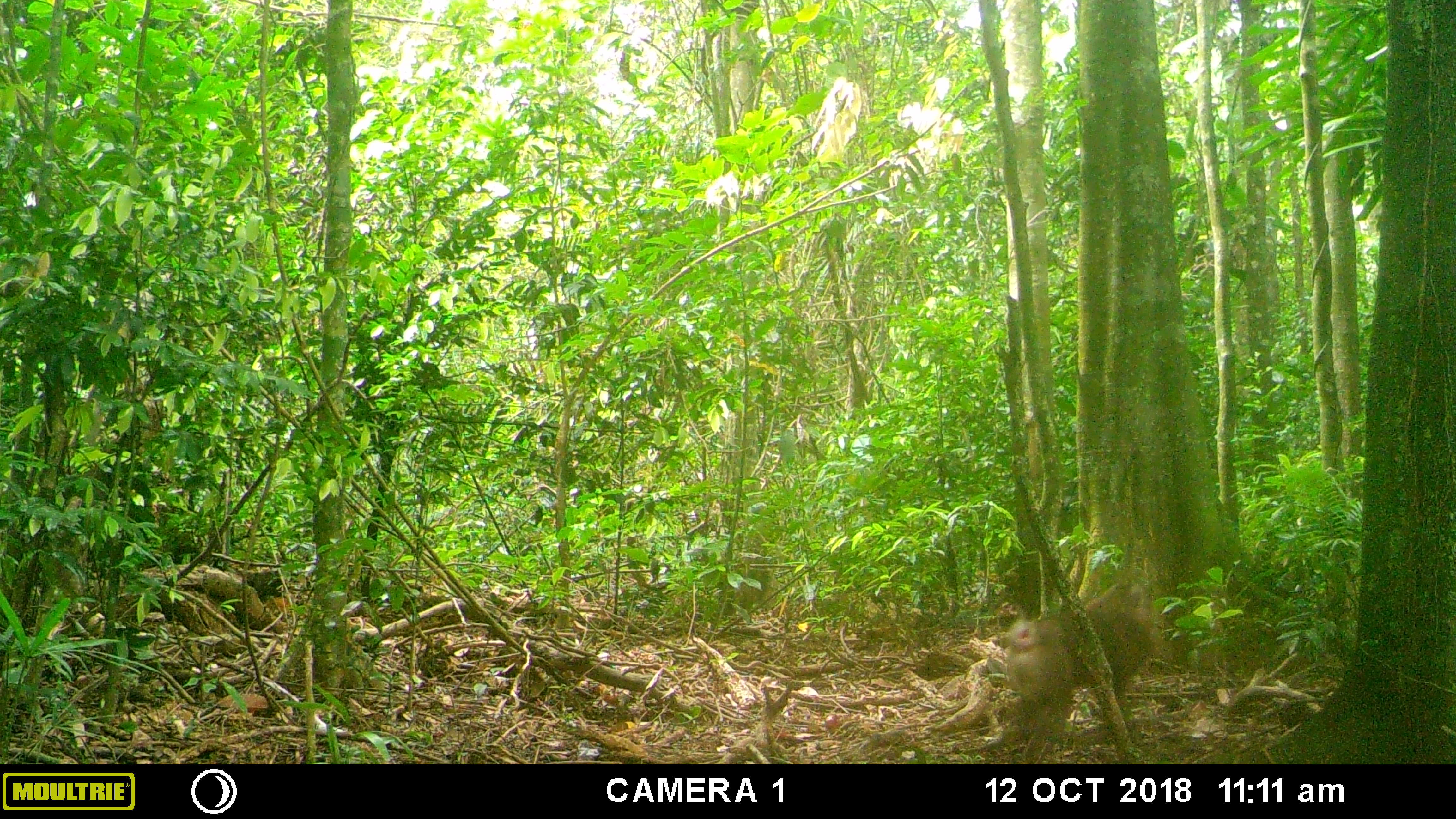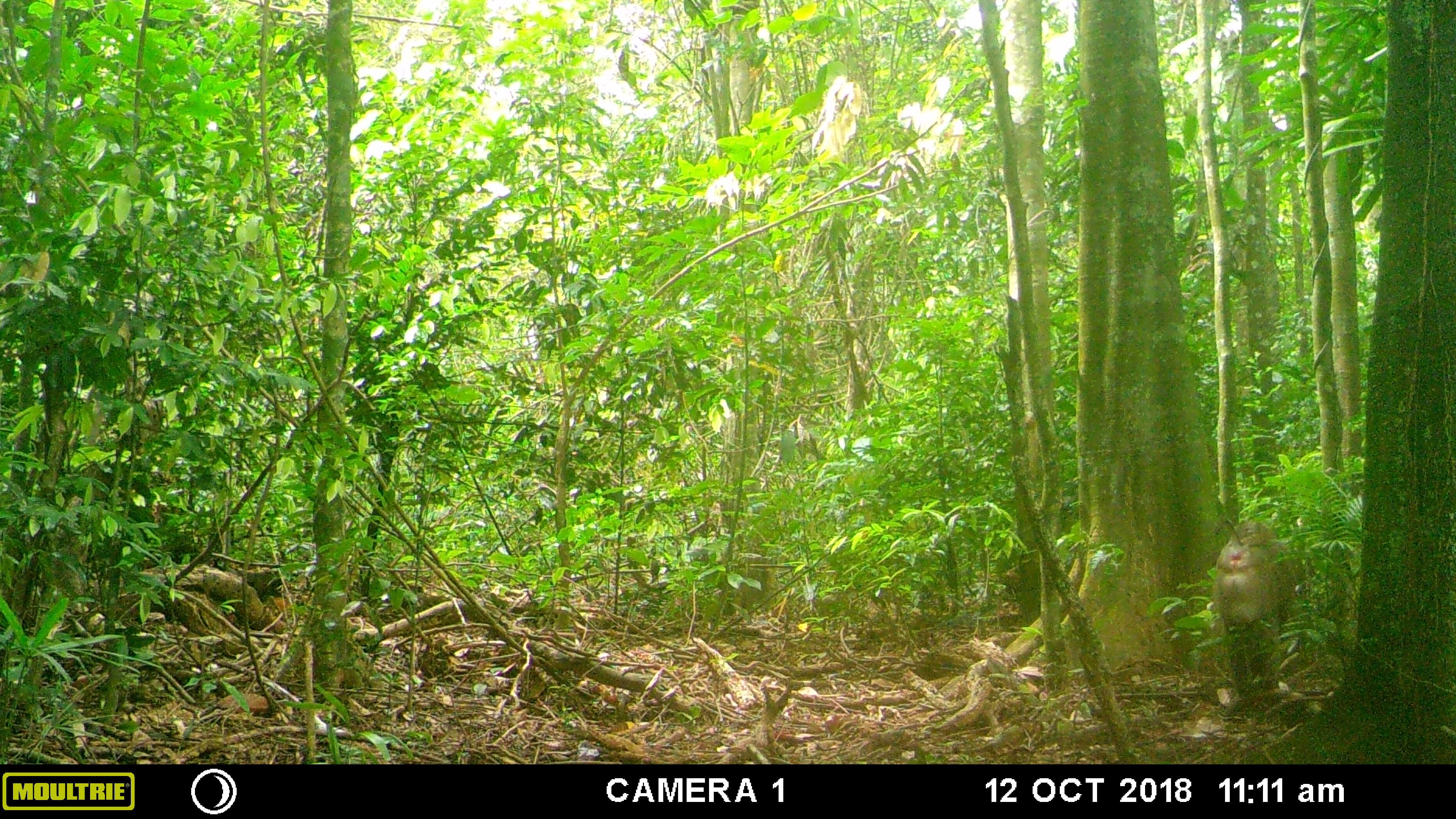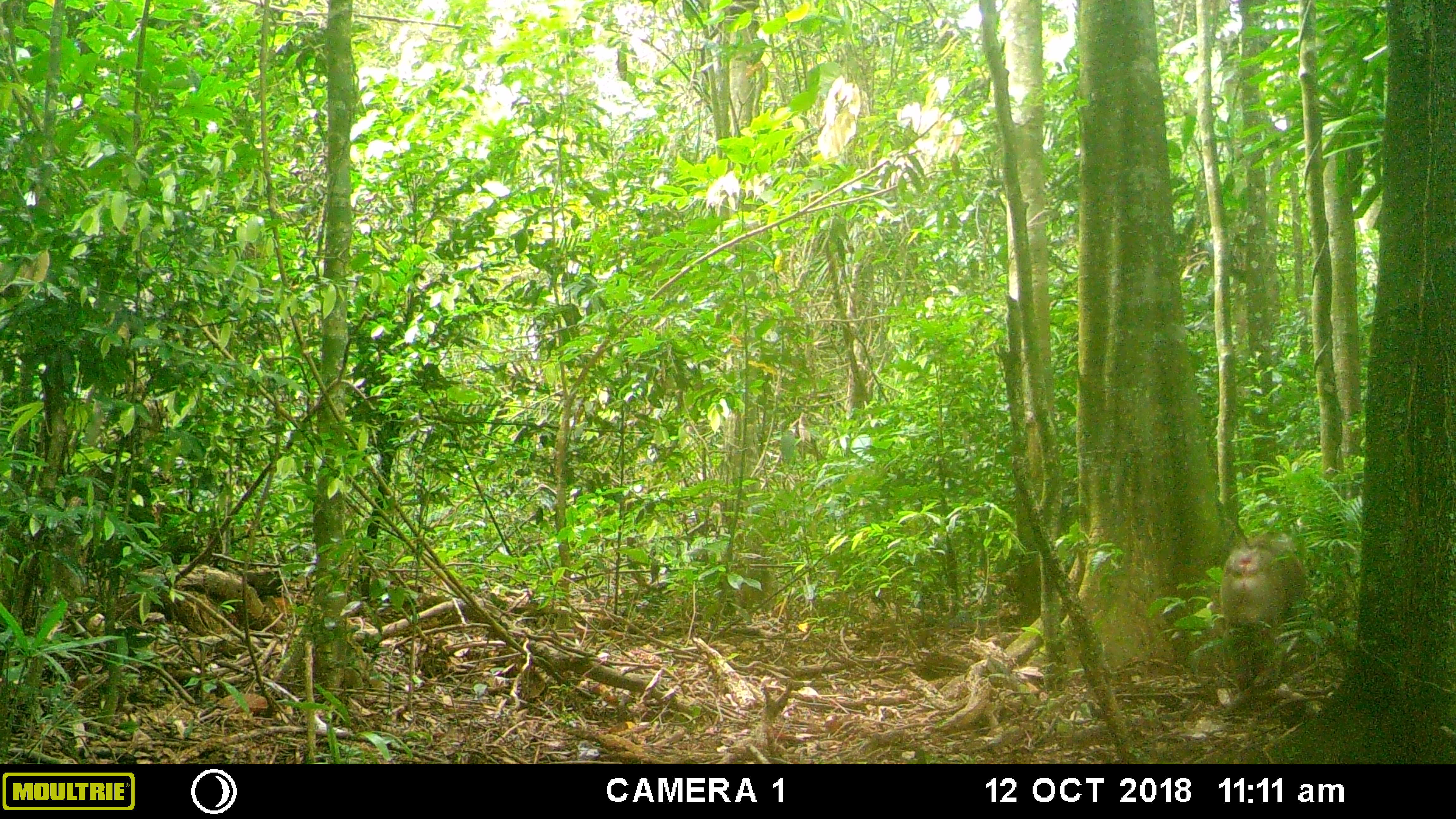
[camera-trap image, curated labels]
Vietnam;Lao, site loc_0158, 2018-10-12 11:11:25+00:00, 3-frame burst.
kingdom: Animalia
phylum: Chordata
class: Mammalia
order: Primates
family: Cercopithecidae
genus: Macaca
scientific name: Macaca nemestrina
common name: pig-tailed macaque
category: pig tailed macaque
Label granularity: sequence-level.